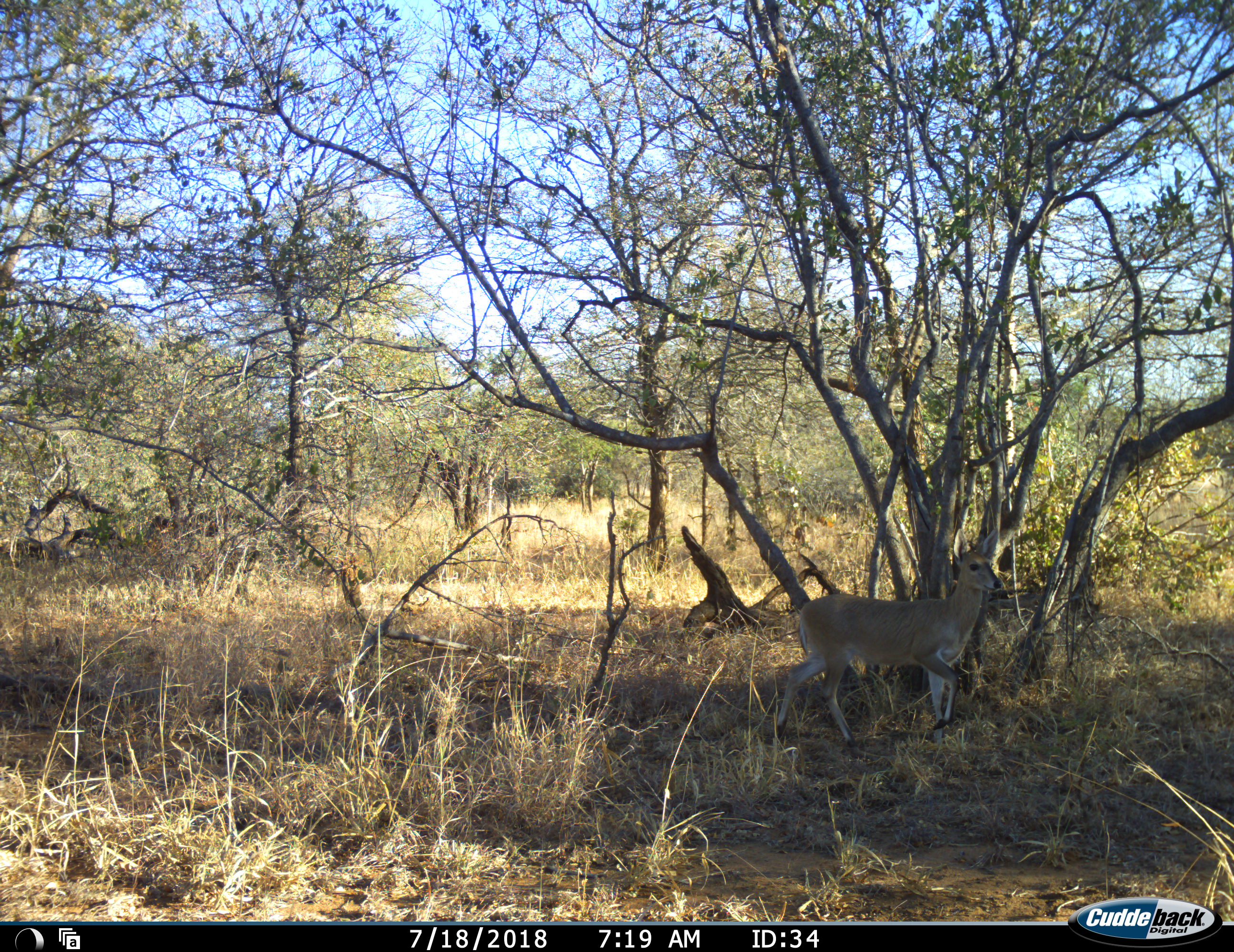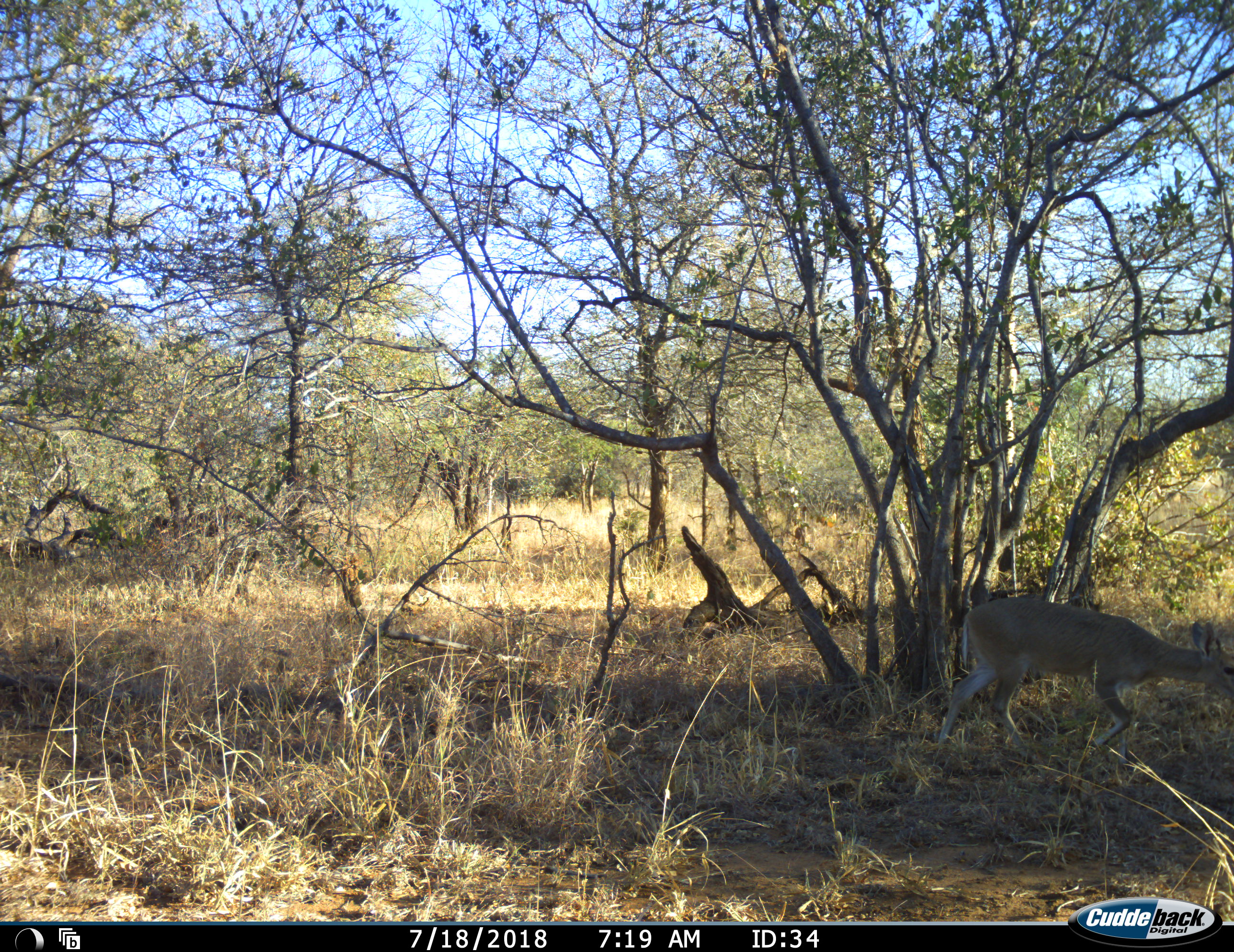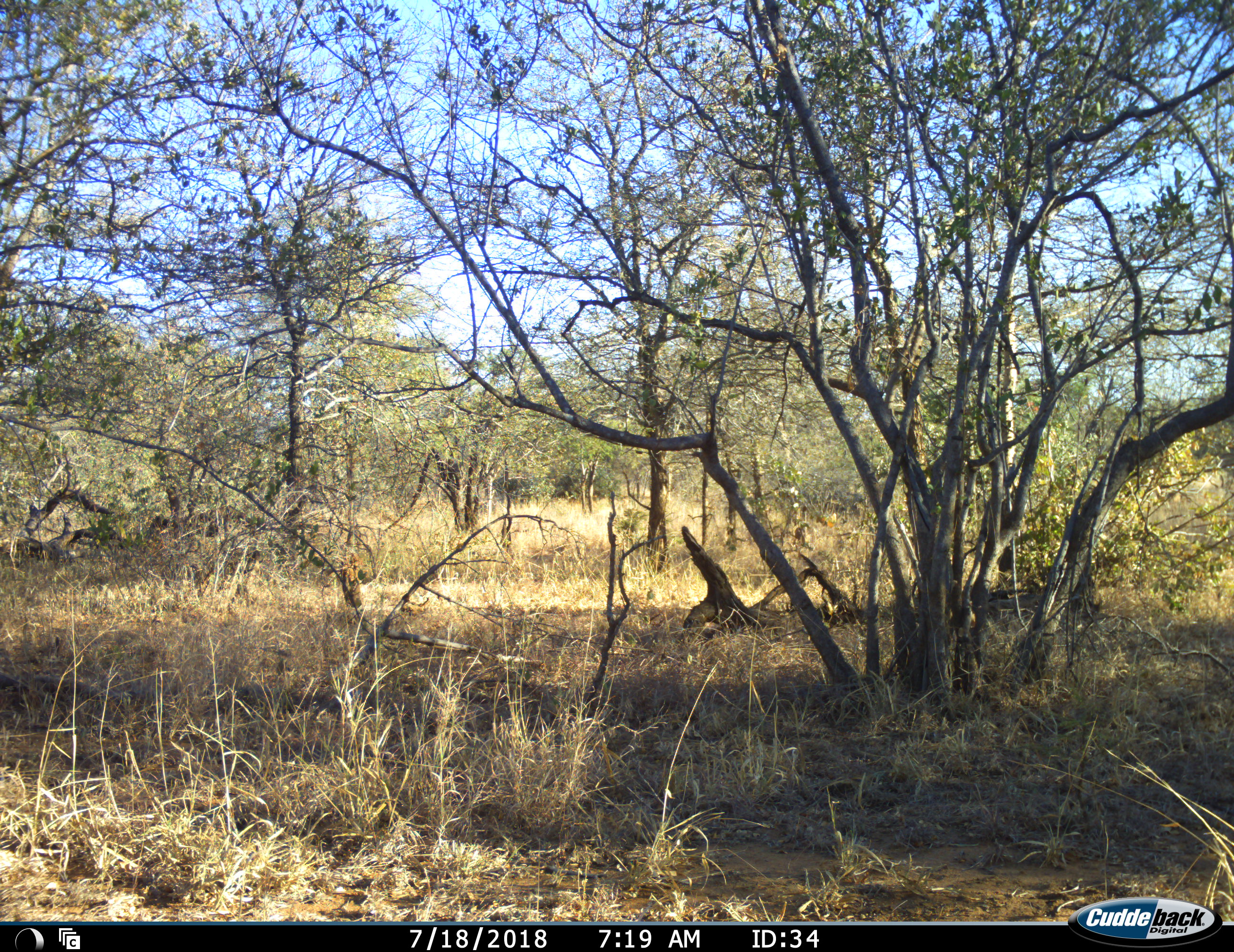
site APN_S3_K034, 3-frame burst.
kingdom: Animalia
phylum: Chordata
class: Mammalia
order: Artiodactyla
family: Bovidae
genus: Sylvicapra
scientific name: Sylvicapra grimmia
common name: common duiker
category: duikercommongrey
Duikercommongrey (common duiker) (Sylvicapra grimmia), count 1. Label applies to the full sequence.